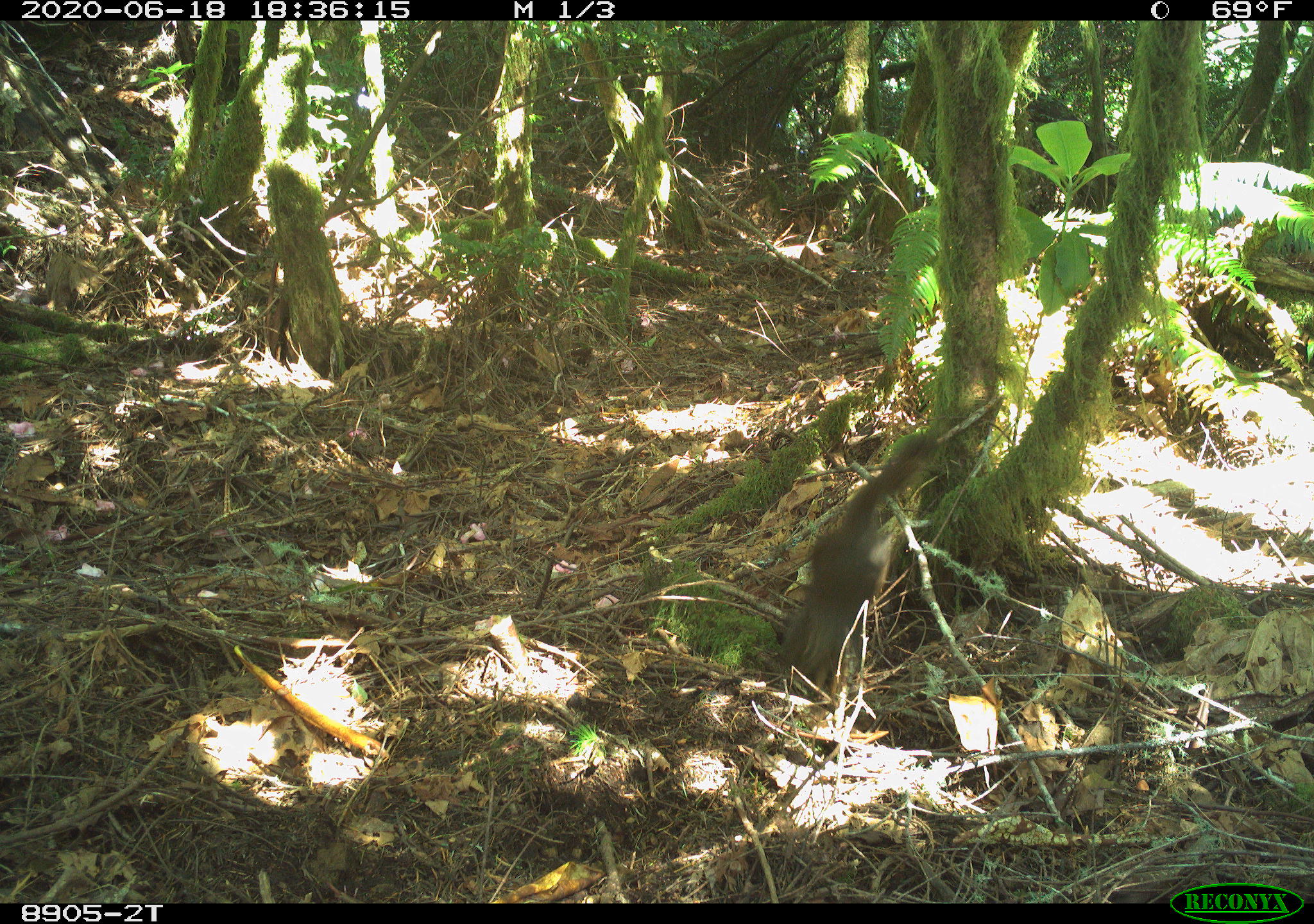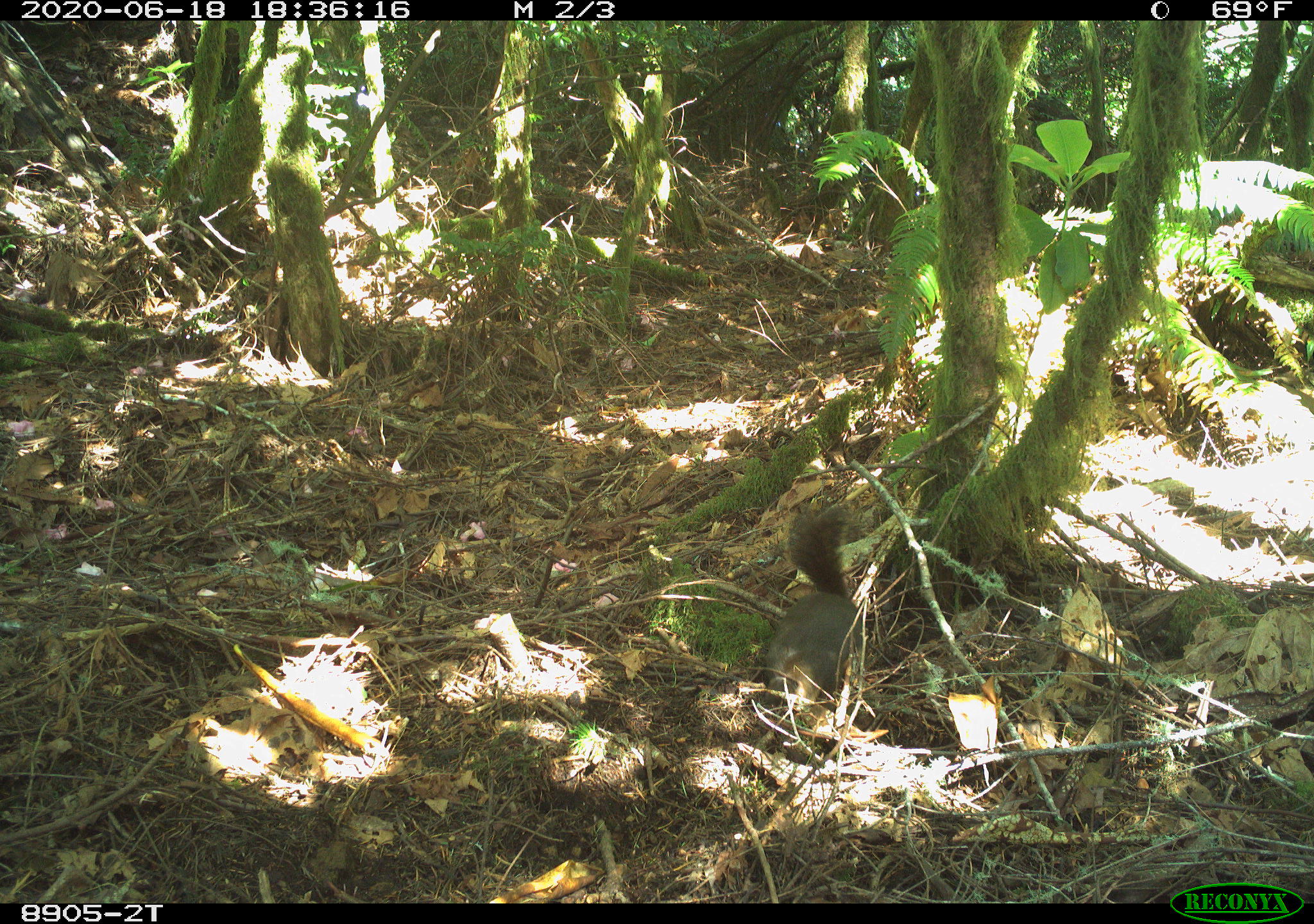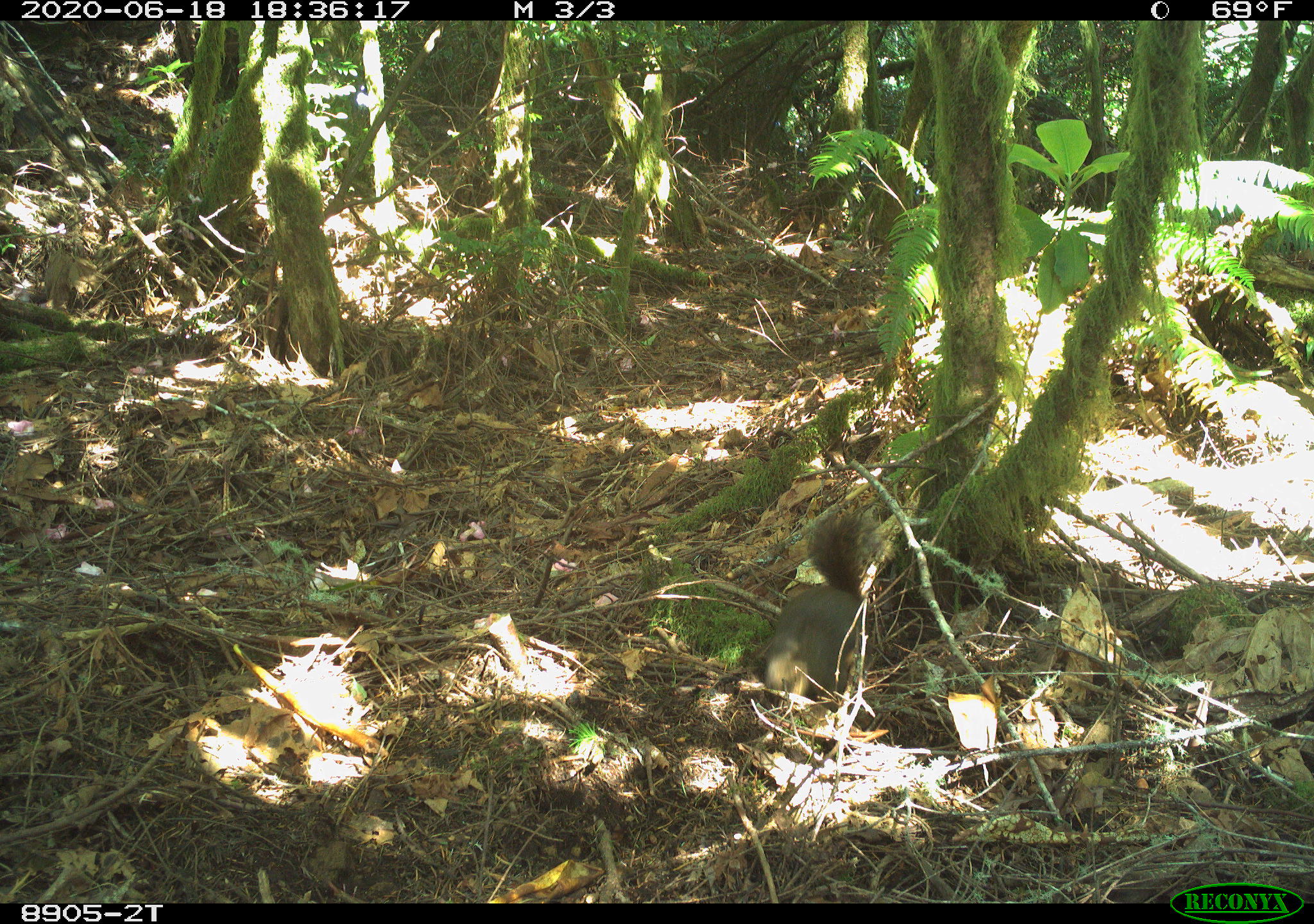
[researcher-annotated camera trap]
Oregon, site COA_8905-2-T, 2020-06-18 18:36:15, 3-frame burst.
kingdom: Animalia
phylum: Chordata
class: Mammalia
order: Rodentia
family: Sciuridae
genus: Tamiasciurus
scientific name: Tamiasciurus douglasii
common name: douglas squirrel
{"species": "douglas squirrel (Tamiasciurus douglasii)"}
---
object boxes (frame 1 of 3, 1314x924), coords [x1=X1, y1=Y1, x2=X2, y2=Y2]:
douglas squirrel: [x1=773, y1=435, x2=935, y2=683]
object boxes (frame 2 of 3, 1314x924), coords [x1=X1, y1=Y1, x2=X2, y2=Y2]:
douglas squirrel: [x1=753, y1=498, x2=874, y2=712]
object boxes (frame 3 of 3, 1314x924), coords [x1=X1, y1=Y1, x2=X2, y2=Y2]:
douglas squirrel: [x1=745, y1=506, x2=876, y2=700]